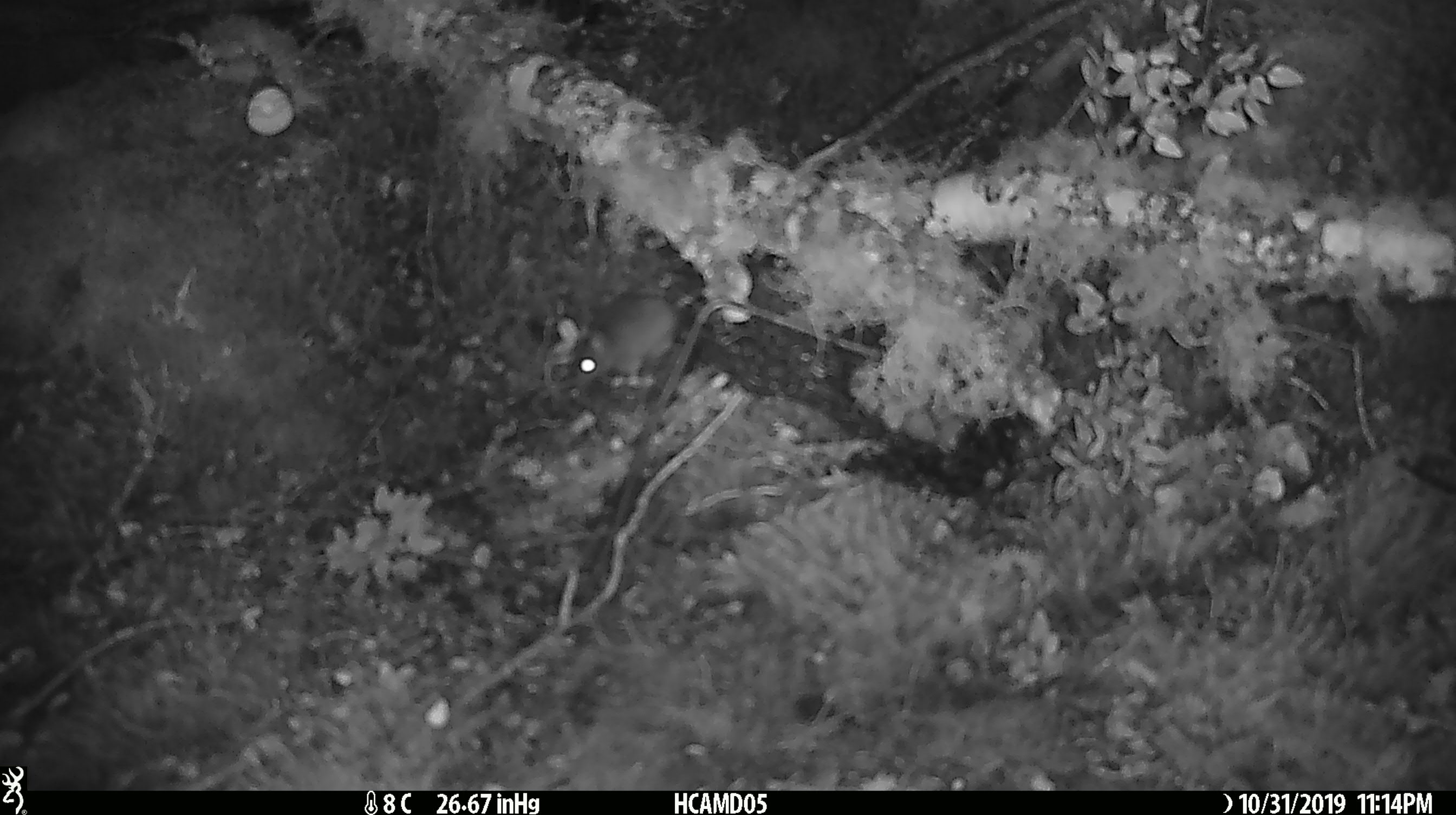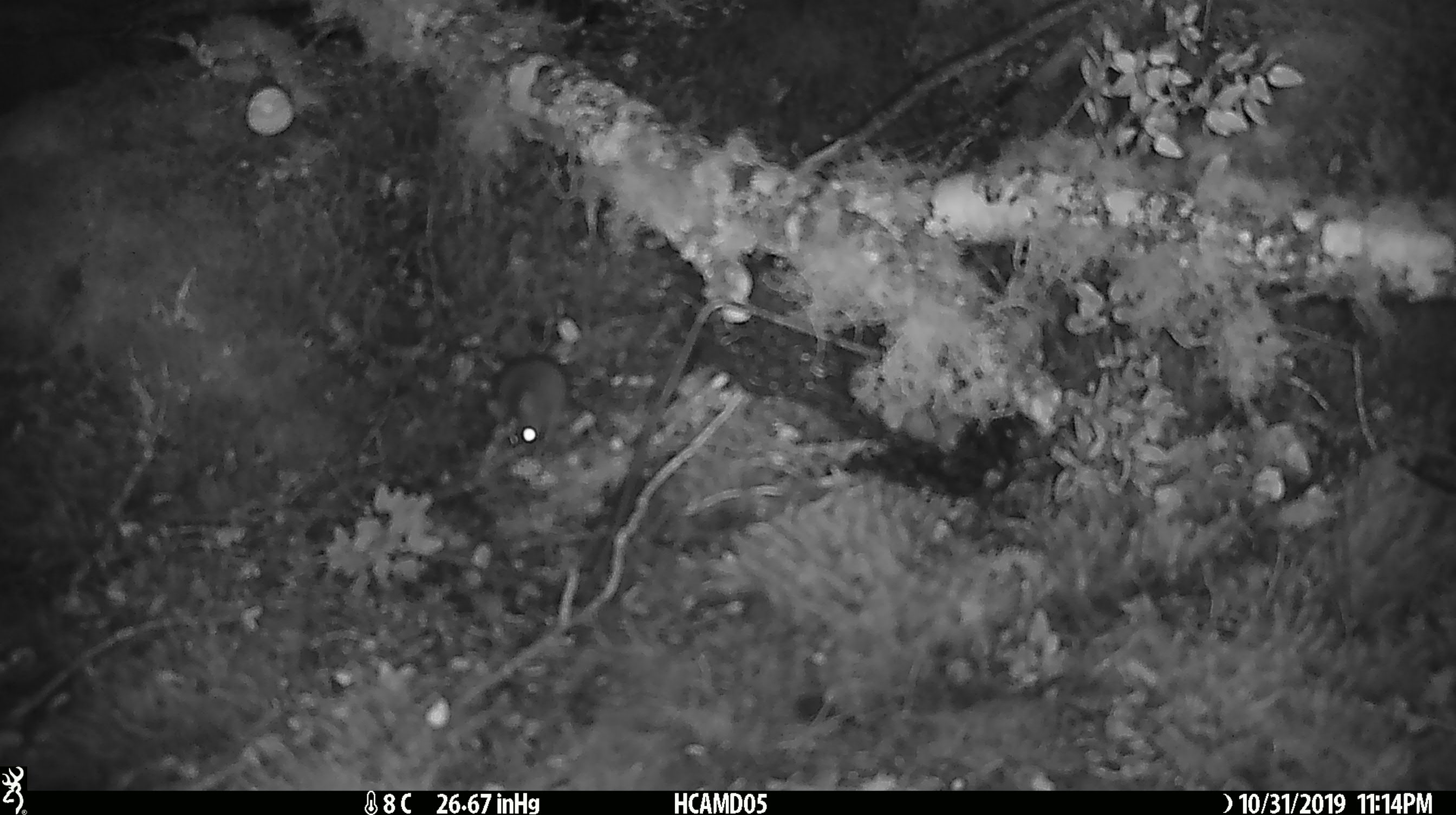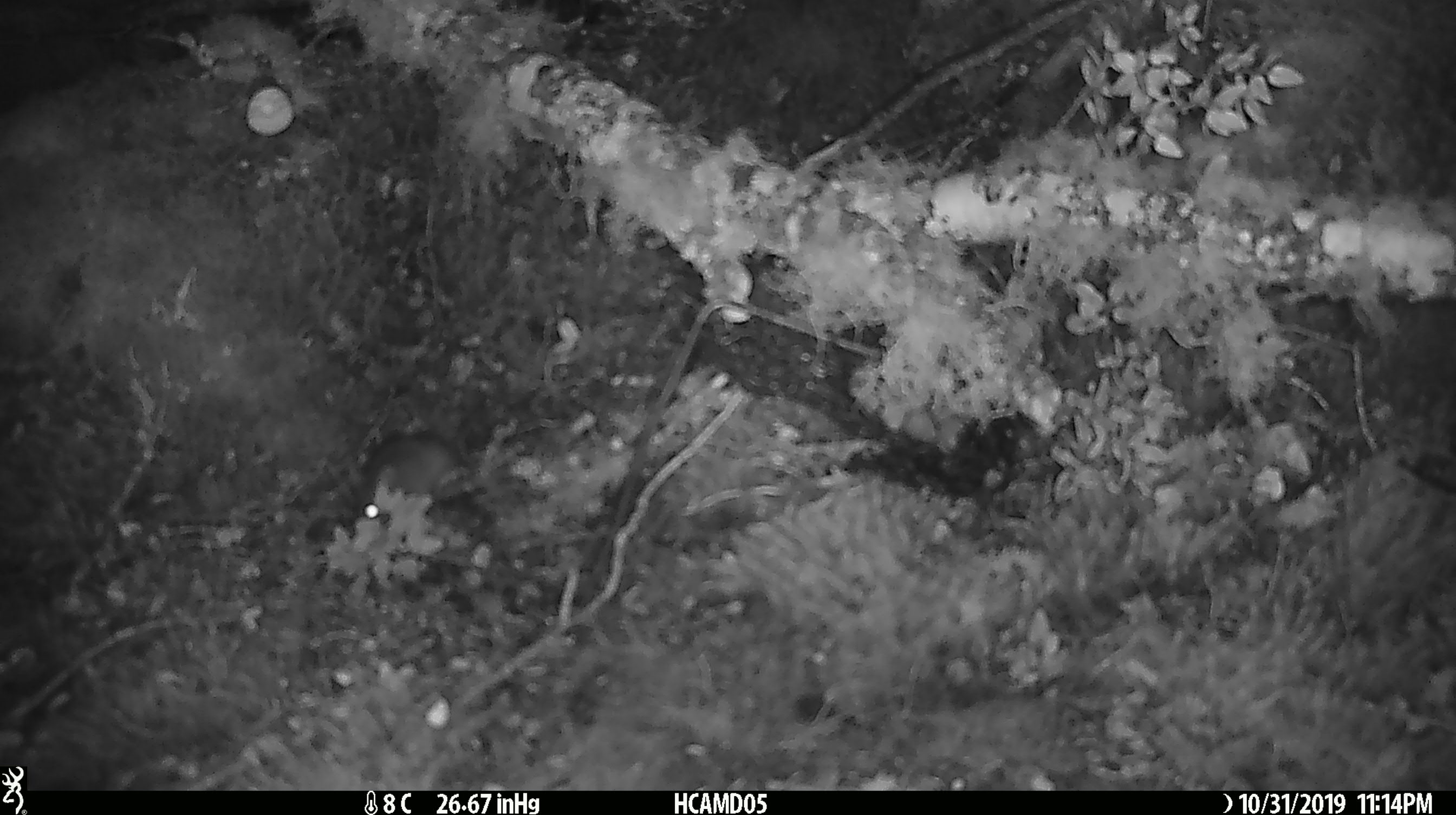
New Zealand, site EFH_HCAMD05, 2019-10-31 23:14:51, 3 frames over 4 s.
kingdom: Animalia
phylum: Chordata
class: Mammalia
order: Rodentia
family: Muridae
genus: Mus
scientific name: Mus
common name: mouse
Mouse (Mus).